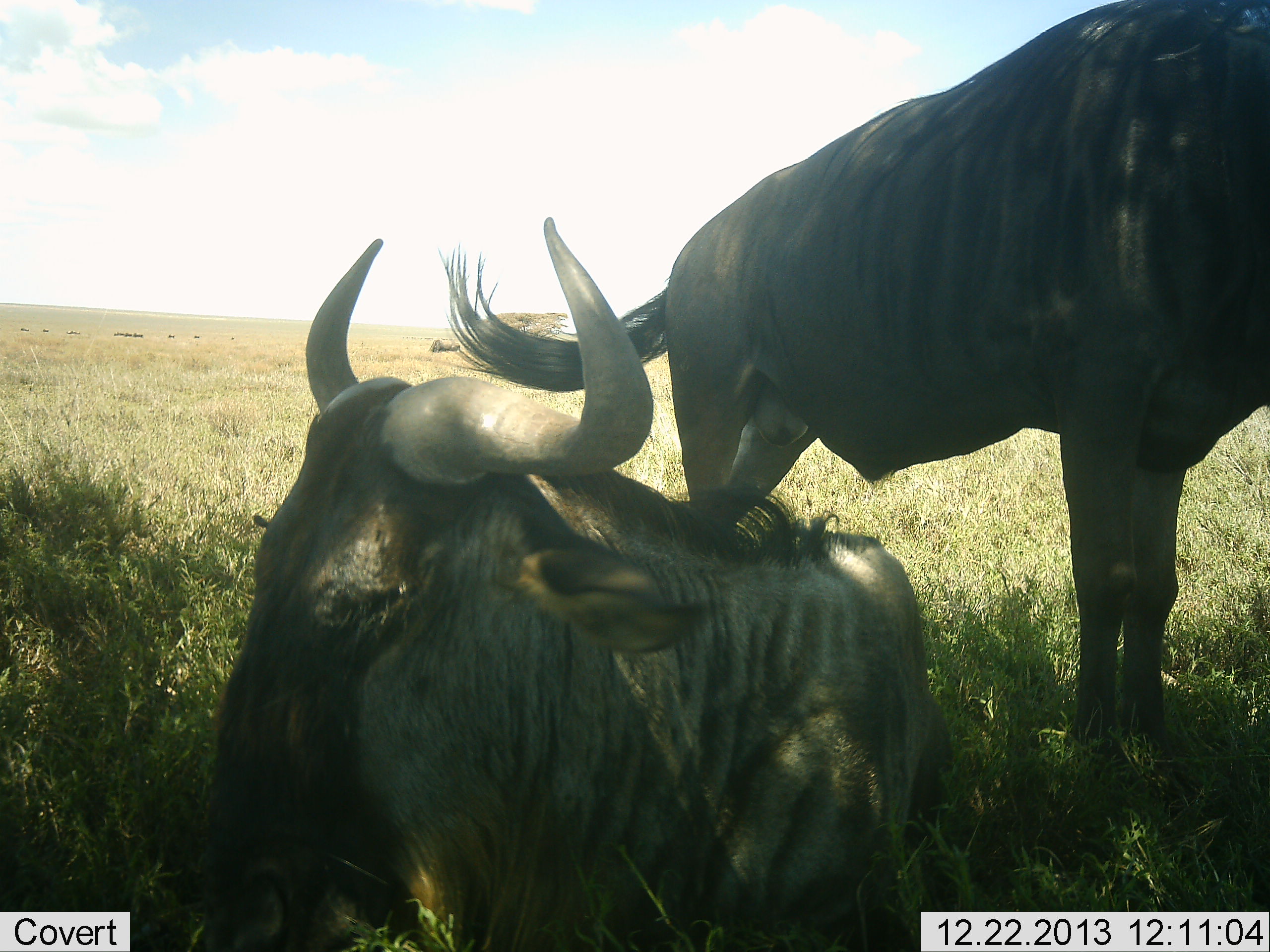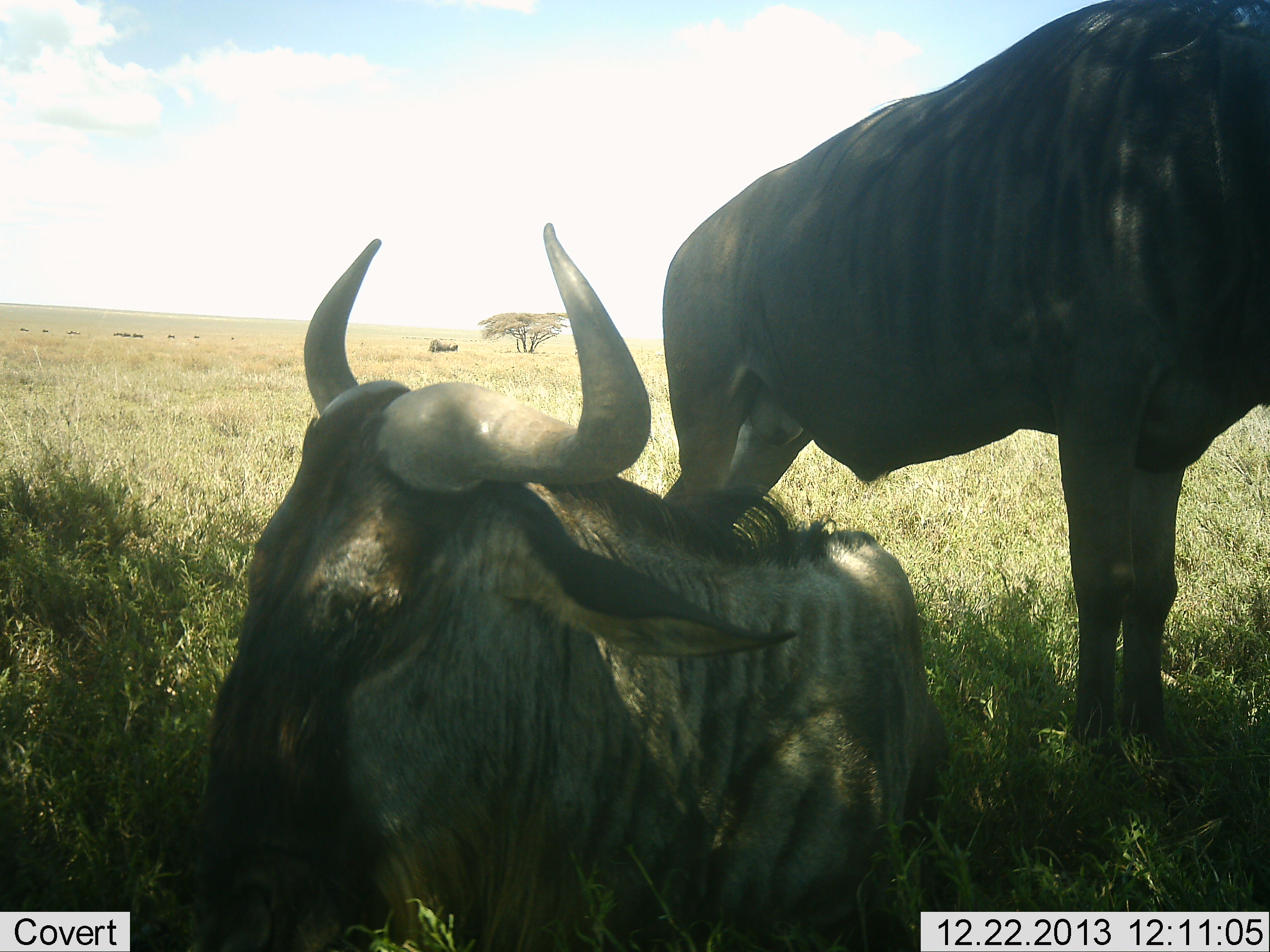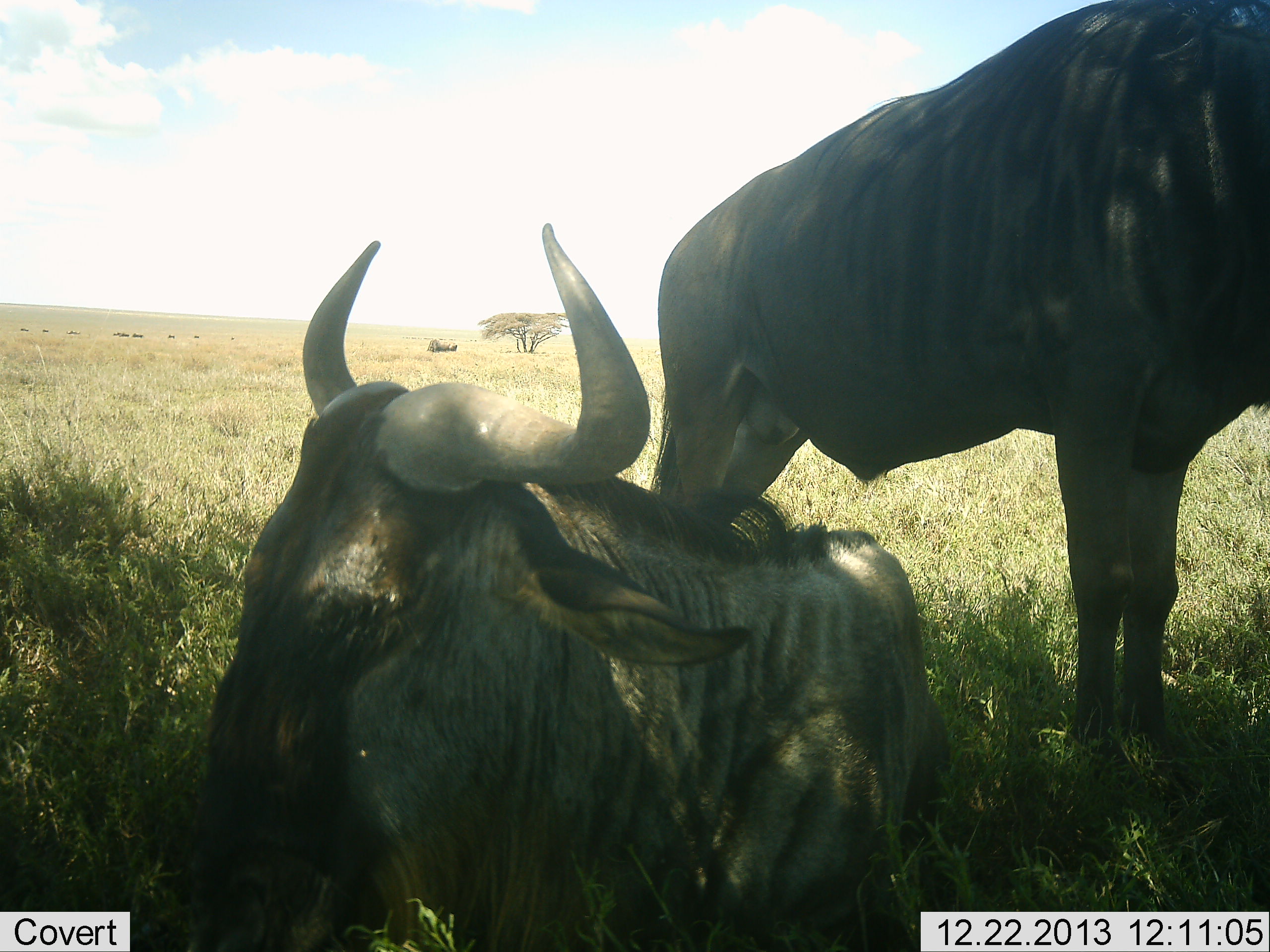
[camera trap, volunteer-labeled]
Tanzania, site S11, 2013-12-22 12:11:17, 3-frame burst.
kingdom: Animalia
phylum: Chordata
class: Mammalia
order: Artiodactyla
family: Bovidae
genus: Connochaetes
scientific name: Connochaetes taurinus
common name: blue wildebeest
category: wildebeest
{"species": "wildebeest (blue wildebeest) (Connochaetes taurinus)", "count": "2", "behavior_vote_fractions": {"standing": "70%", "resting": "100%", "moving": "0%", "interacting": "0%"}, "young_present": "0%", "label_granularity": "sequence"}